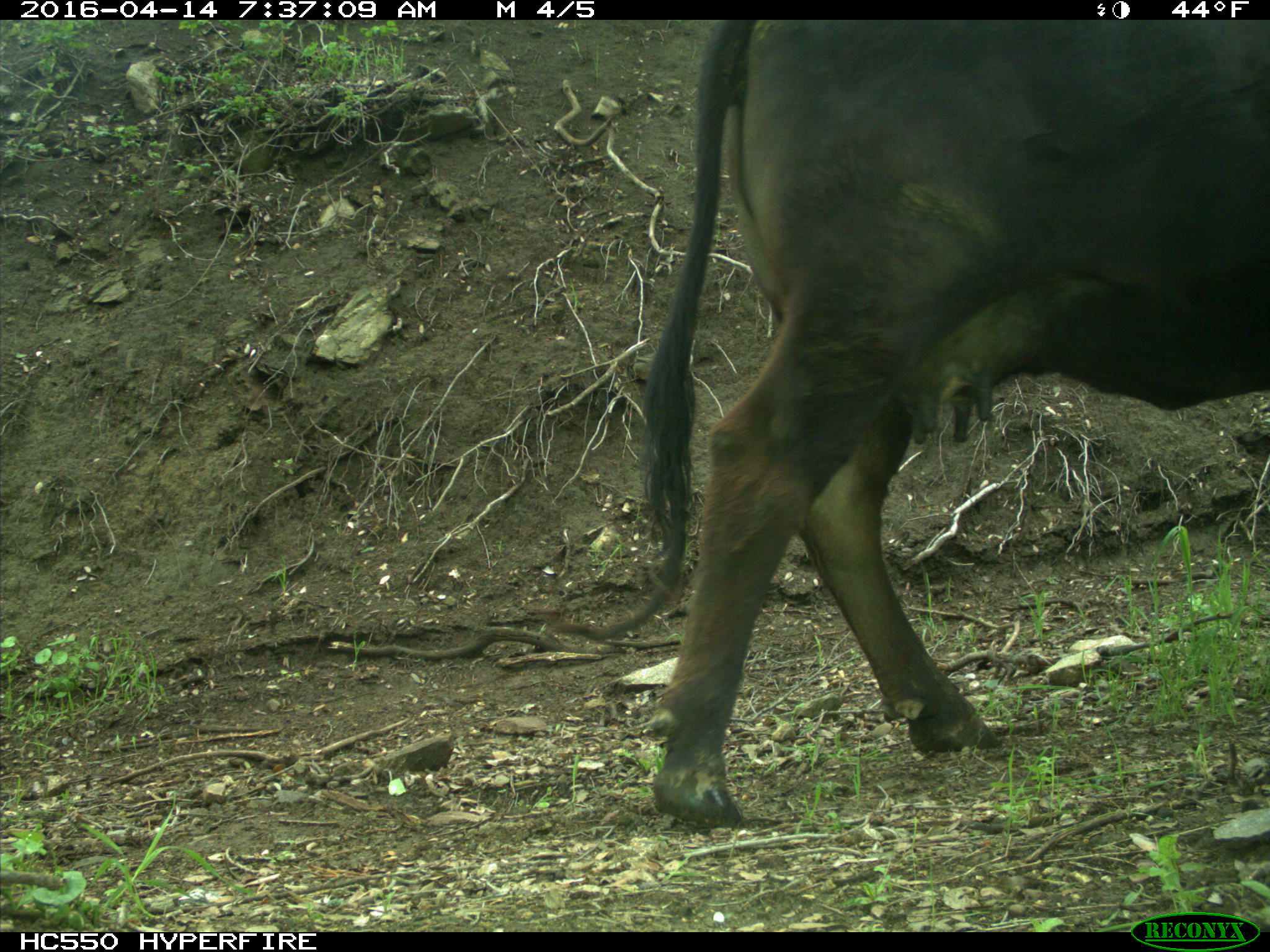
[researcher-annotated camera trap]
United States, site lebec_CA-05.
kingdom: Animalia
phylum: Chordata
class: Mammalia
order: Artiodactyla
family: Bovidae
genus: Bos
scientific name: Bos taurus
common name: domestic cow